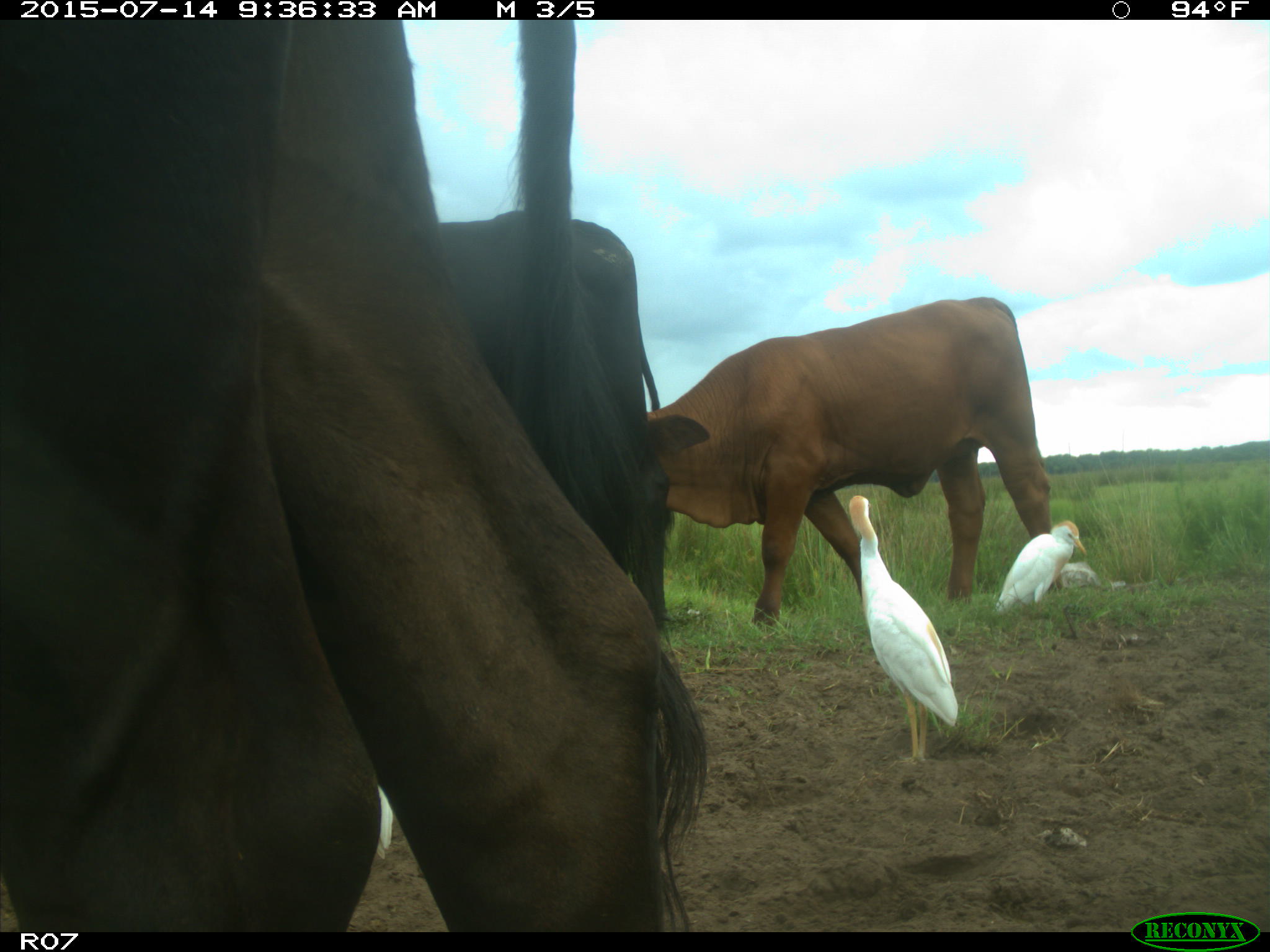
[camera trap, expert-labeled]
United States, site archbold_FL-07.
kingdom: Animalia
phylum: Chordata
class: Mammalia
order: Artiodactyla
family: Bovidae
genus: Bos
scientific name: Bos taurus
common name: domestic cow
Bos taurus (domestic cow).